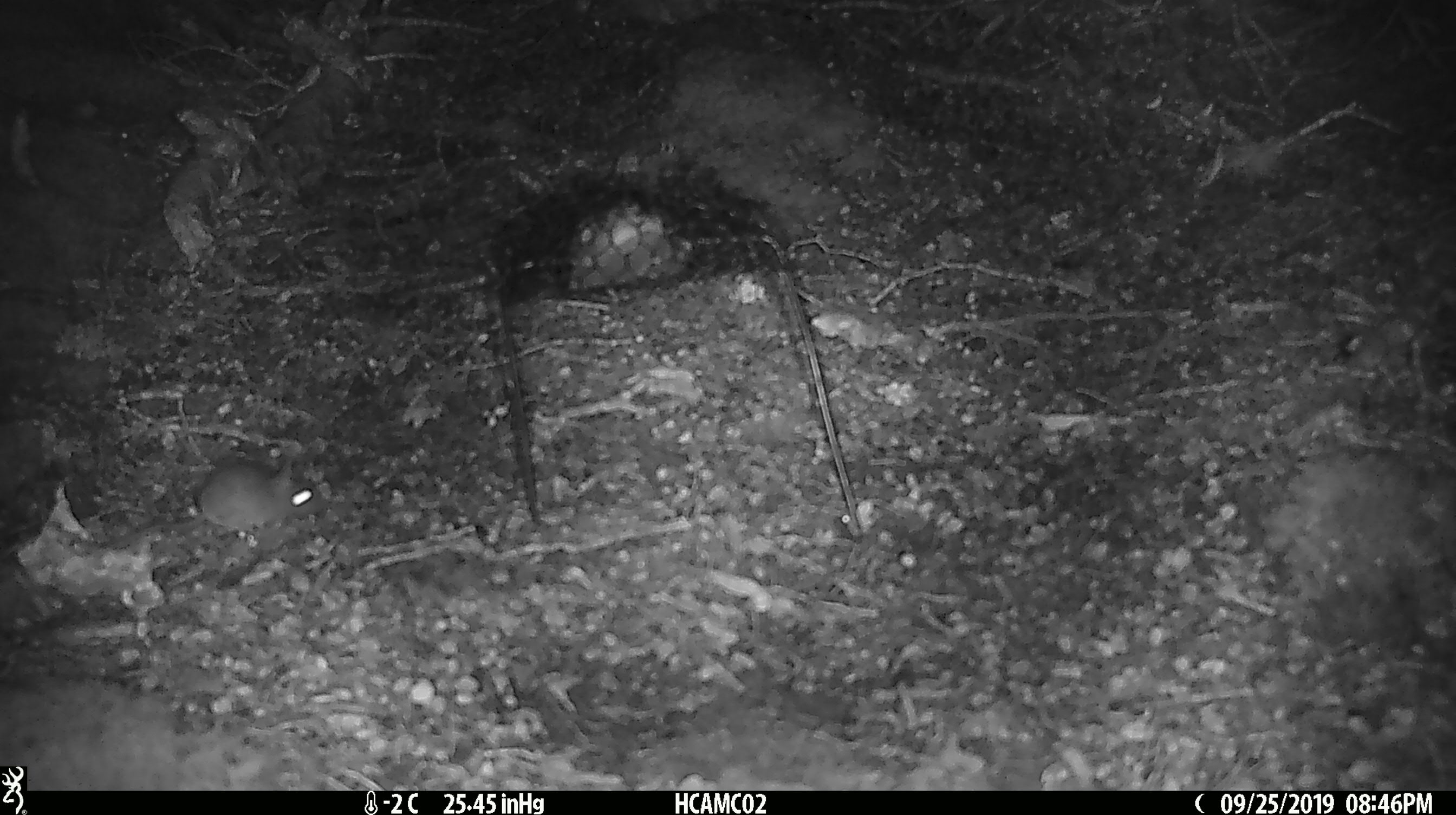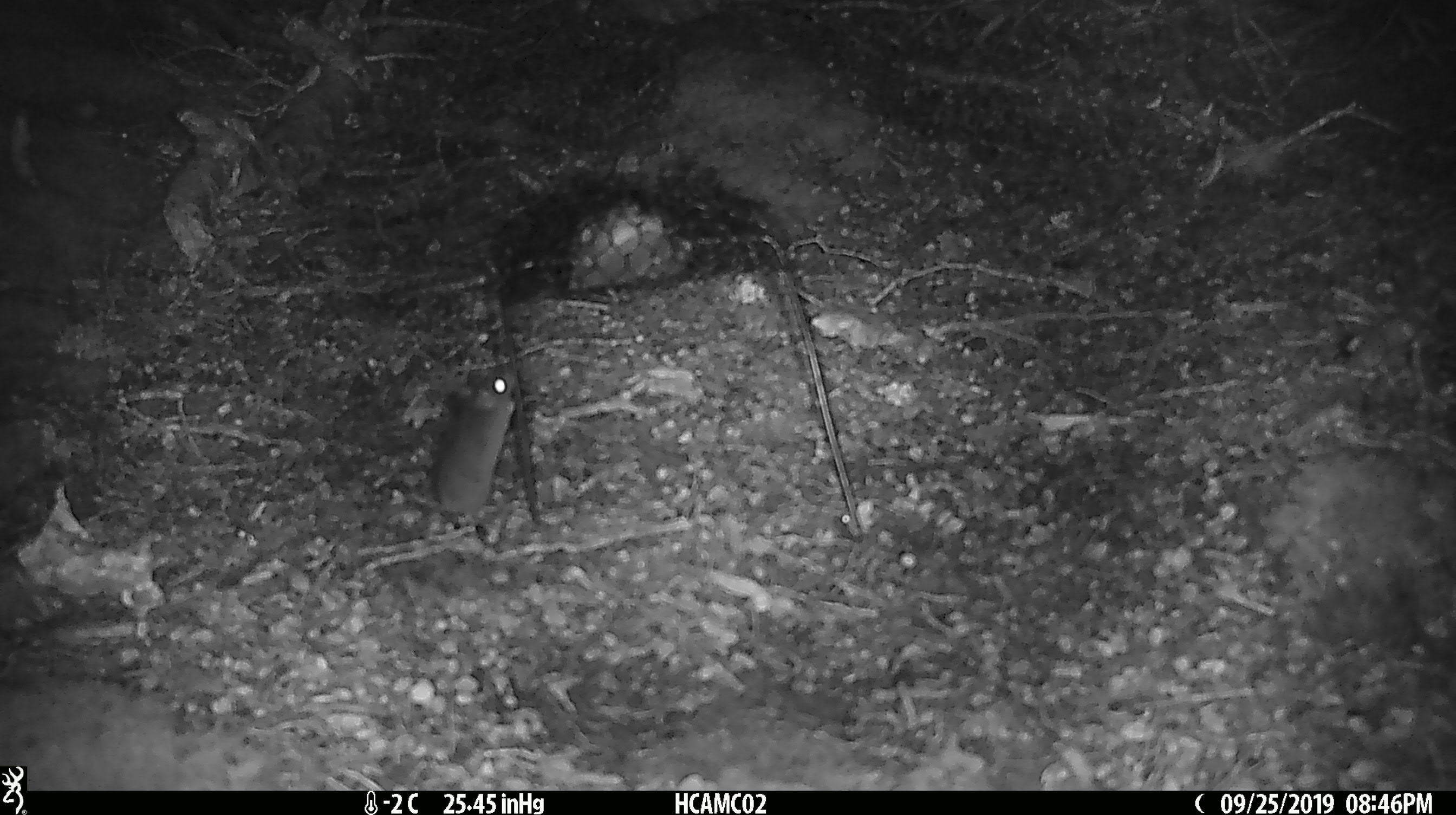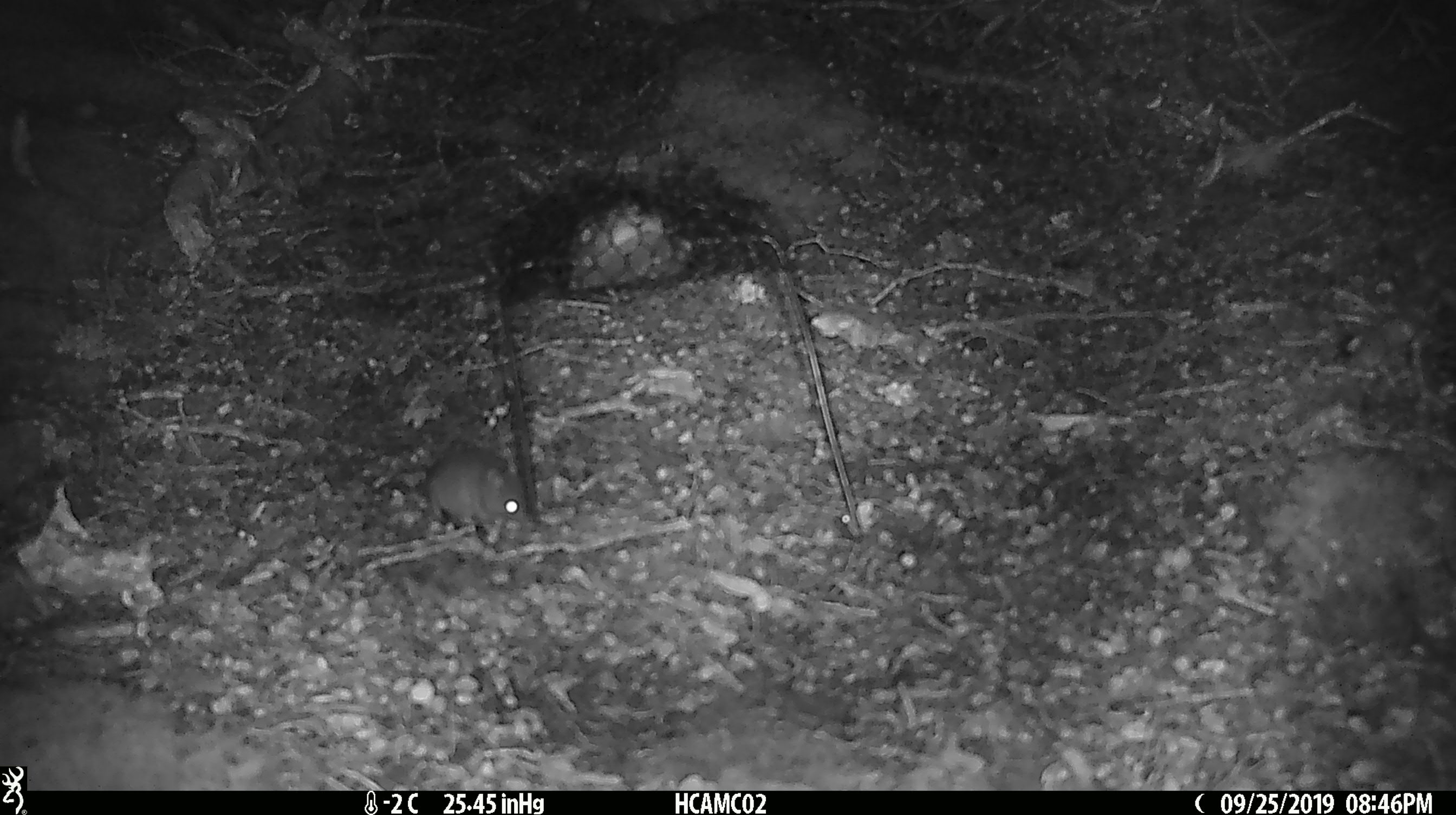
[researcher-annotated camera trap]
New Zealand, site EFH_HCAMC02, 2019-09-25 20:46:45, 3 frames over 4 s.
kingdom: Animalia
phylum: Chordata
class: Mammalia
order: Rodentia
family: Muridae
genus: Mus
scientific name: Mus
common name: mouse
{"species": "mouse (Mus)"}